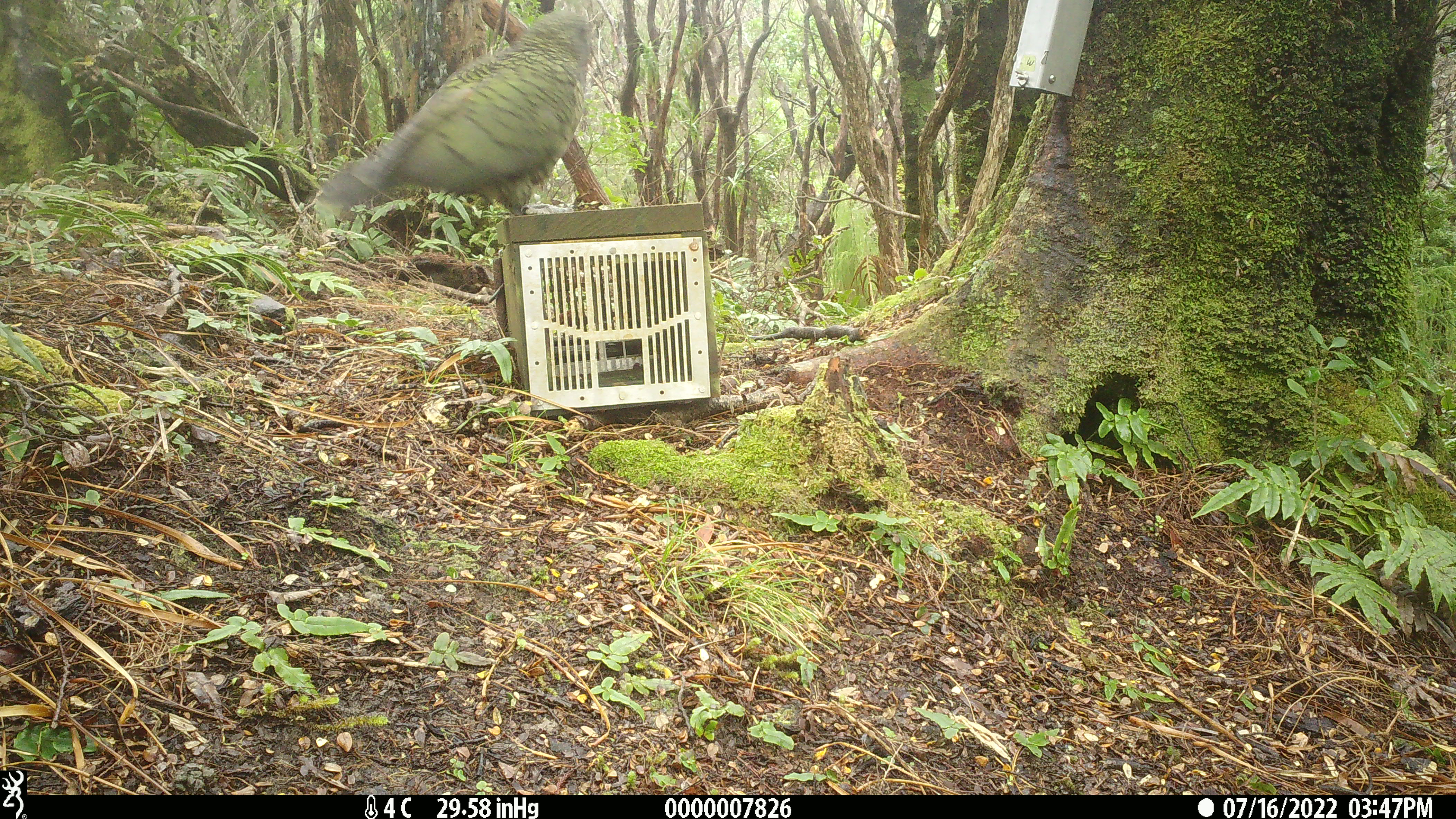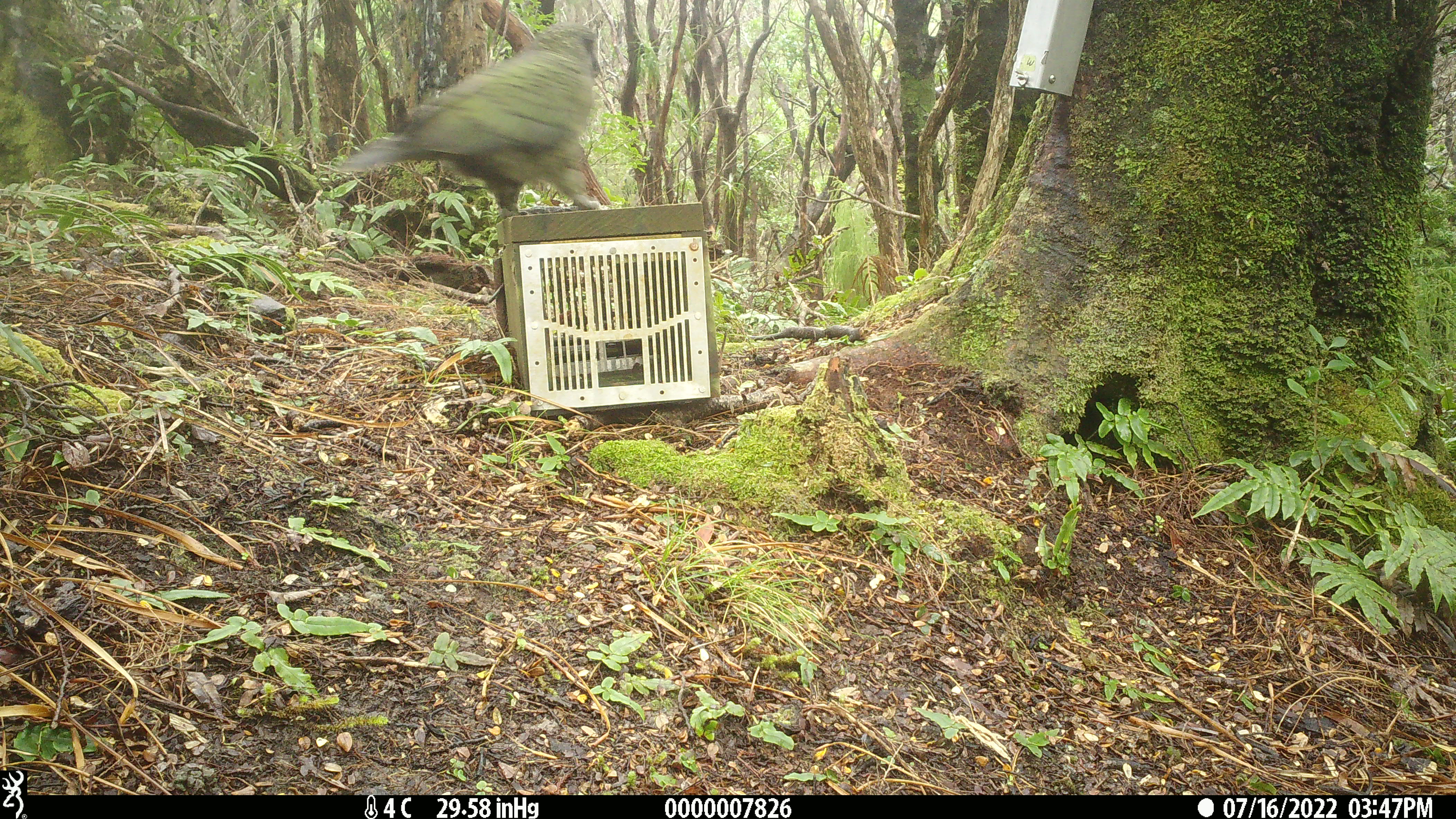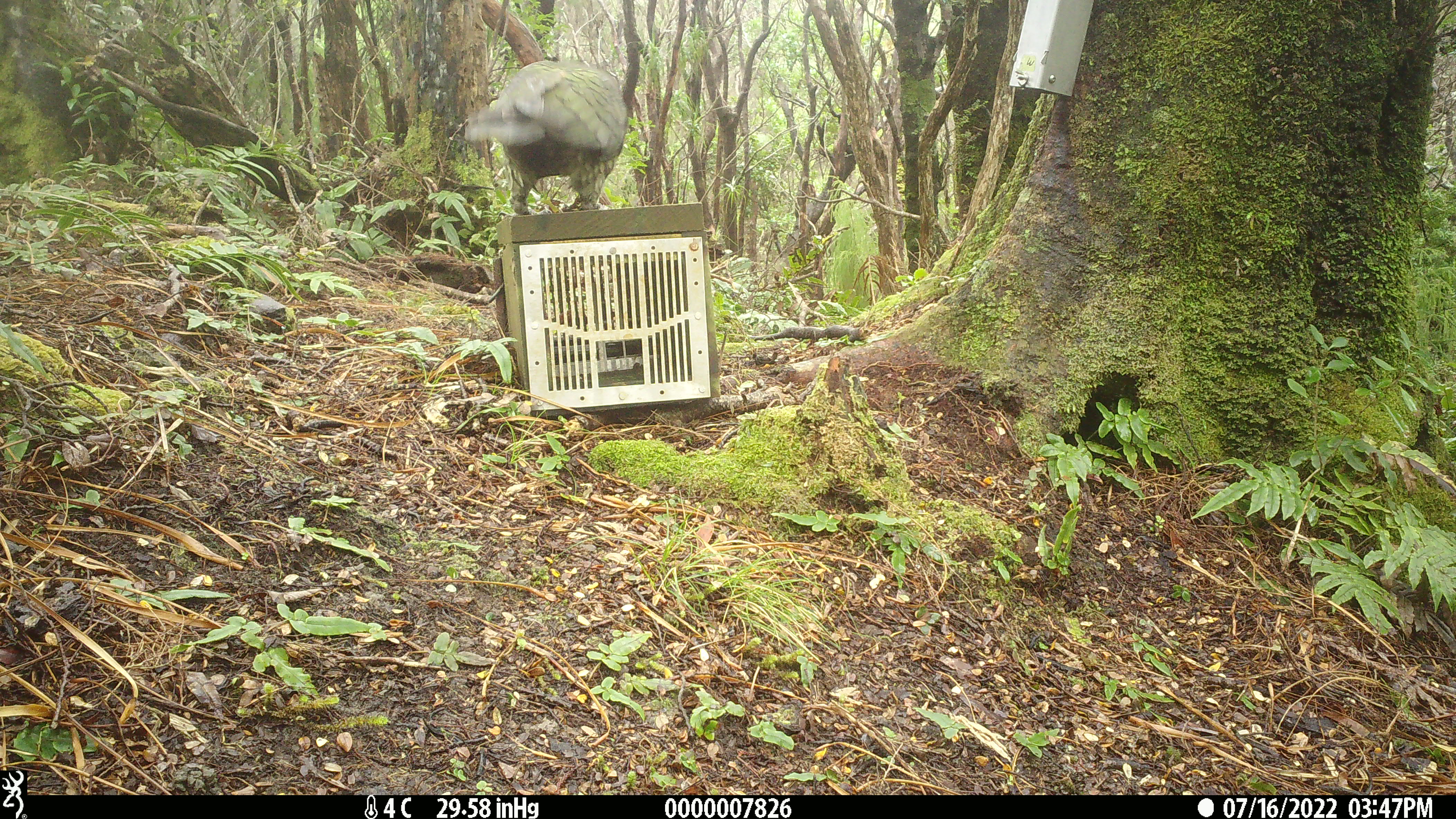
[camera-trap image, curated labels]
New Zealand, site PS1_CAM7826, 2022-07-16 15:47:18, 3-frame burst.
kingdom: Animalia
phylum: Chordata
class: Aves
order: Psittaciformes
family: Strigopidae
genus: Nestor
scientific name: Nestor notabilis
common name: kea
Kea (Nestor notabilis).